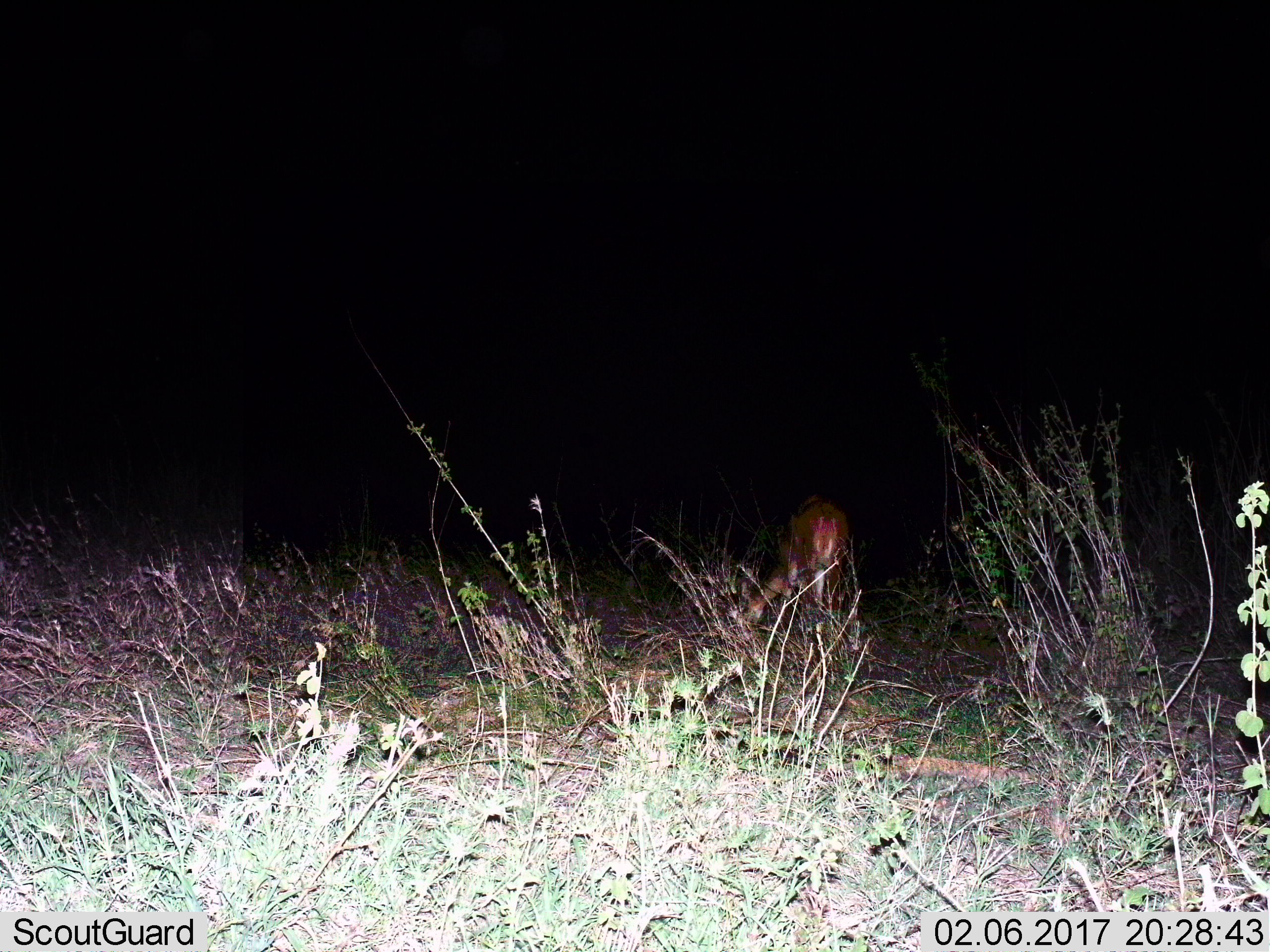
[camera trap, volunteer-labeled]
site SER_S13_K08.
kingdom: Animalia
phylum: Chordata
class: Mammalia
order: Artiodactyla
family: Bovidae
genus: Eudorcas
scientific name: Eudorcas thomsonii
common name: thomson's gazelle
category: gazellethomsons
Gazellethomsons (thomson's gazelle) (Eudorcas thomsonii), count 1. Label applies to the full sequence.